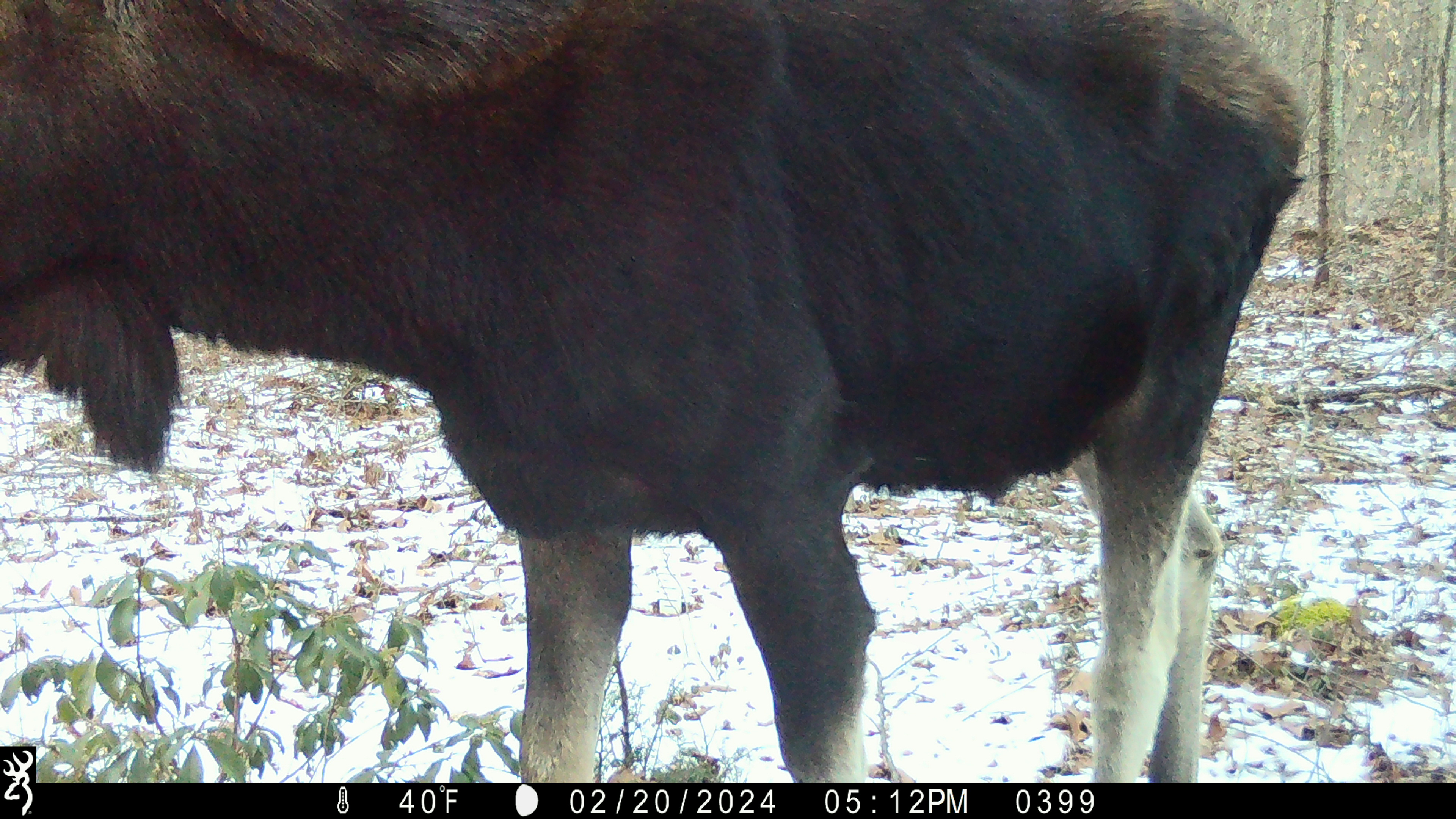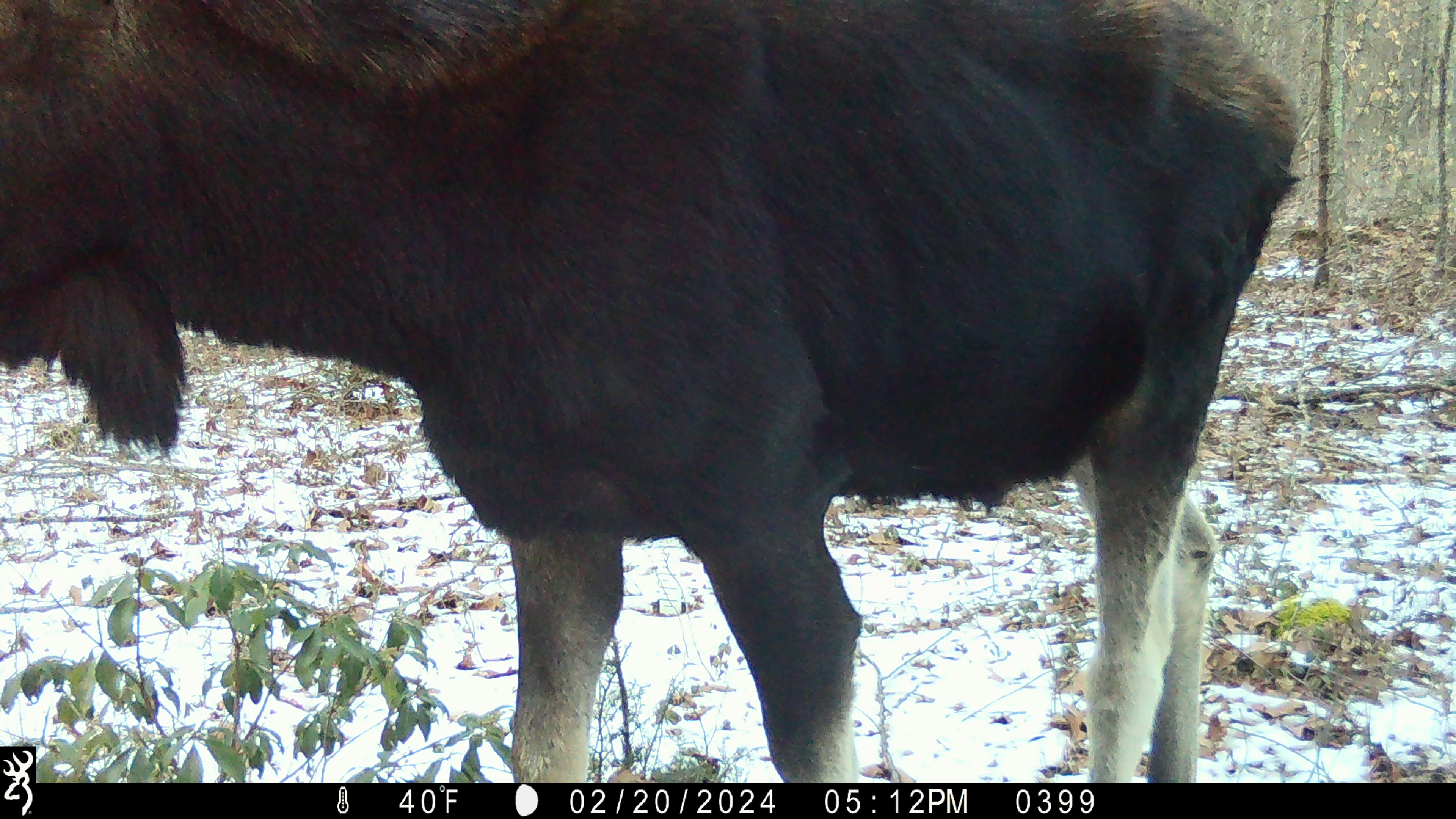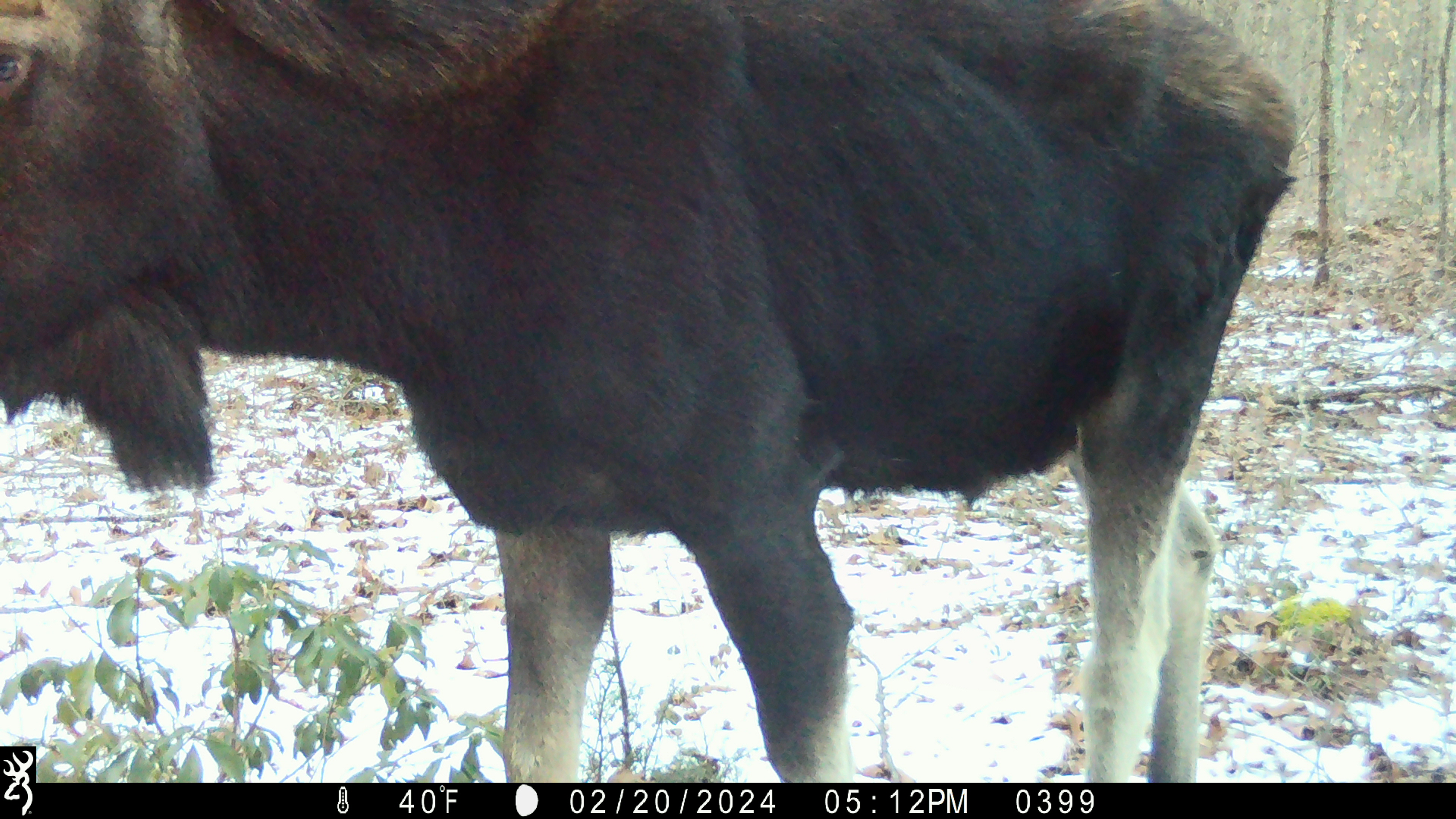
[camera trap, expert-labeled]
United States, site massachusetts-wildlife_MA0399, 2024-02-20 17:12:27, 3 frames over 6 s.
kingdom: Animalia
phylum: Chordata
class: Mammalia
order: Artiodactyla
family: Cervidae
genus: Alces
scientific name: Alces alces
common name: moose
Moose (Alces alces).